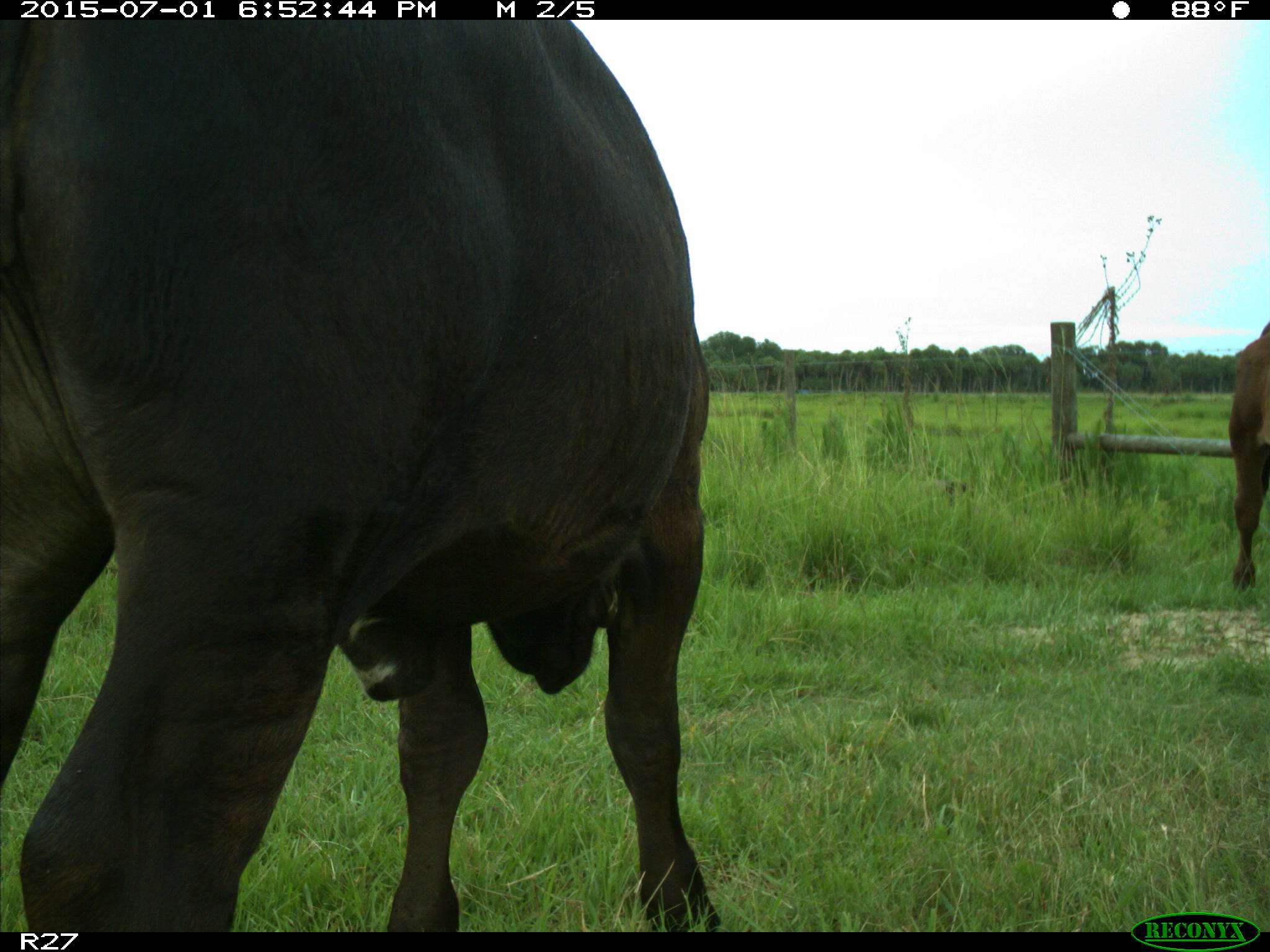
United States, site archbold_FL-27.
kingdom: Animalia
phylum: Chordata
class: Mammalia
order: Artiodactyla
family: Bovidae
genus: Bos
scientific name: Bos taurus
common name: domestic cow